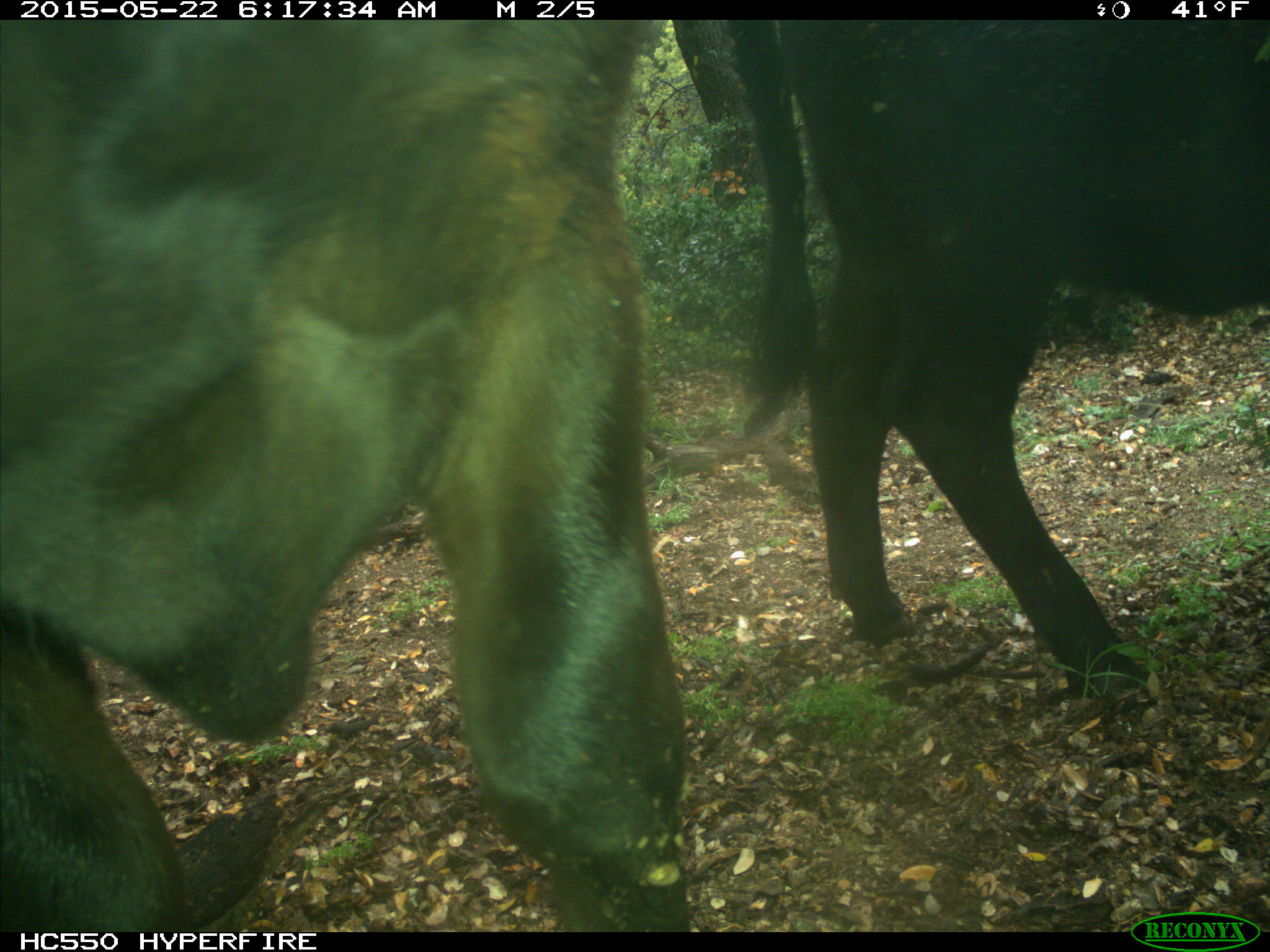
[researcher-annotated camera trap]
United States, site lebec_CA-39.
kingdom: Animalia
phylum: Chordata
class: Mammalia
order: Artiodactyla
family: Bovidae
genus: Bos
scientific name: Bos taurus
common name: domestic cow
Bos taurus (domestic cow).